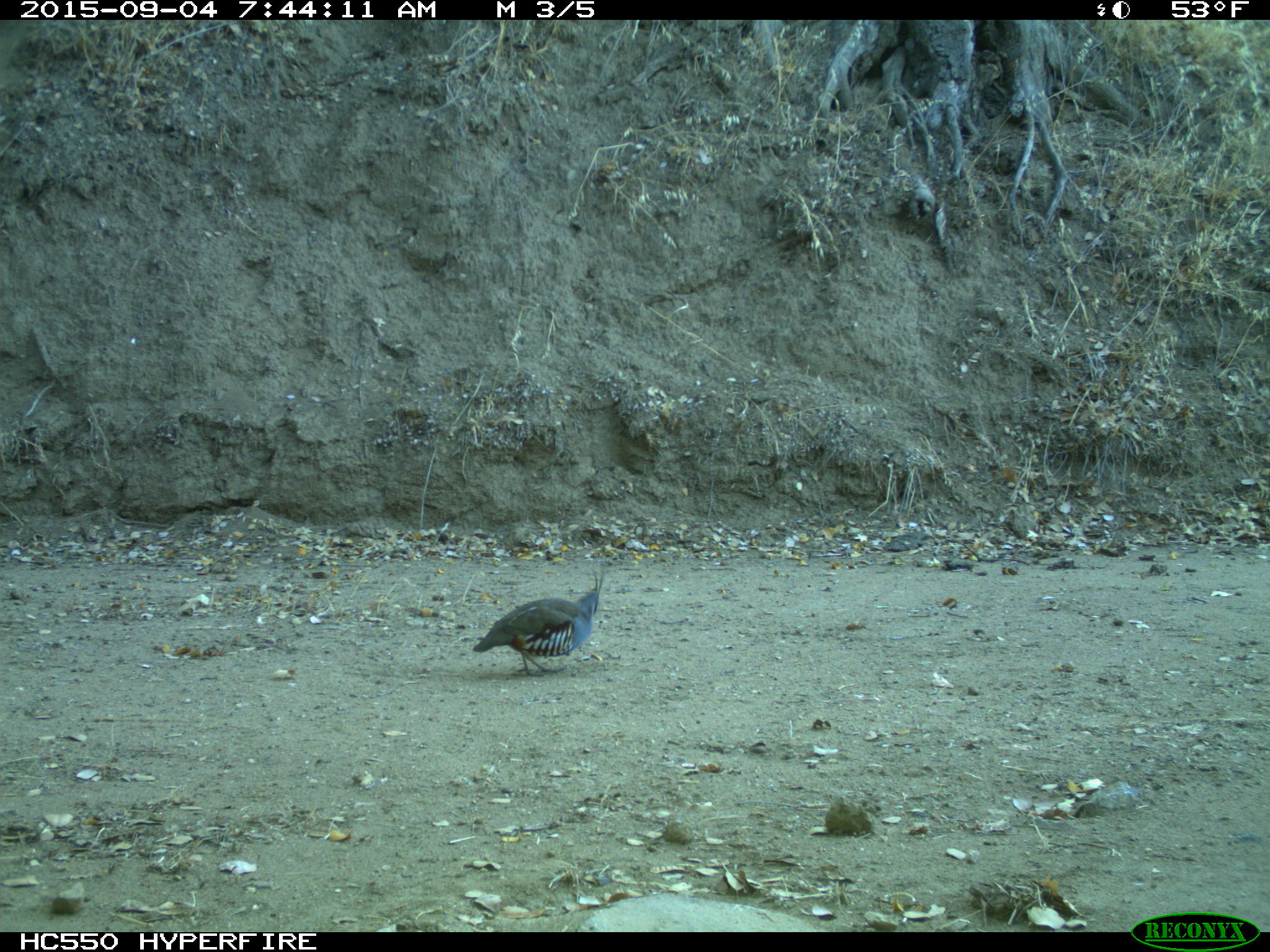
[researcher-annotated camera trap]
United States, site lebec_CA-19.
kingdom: Animalia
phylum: Chordata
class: Aves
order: Galliformes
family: Odontophoridae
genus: Callipepla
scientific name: Callipepla californica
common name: california quail